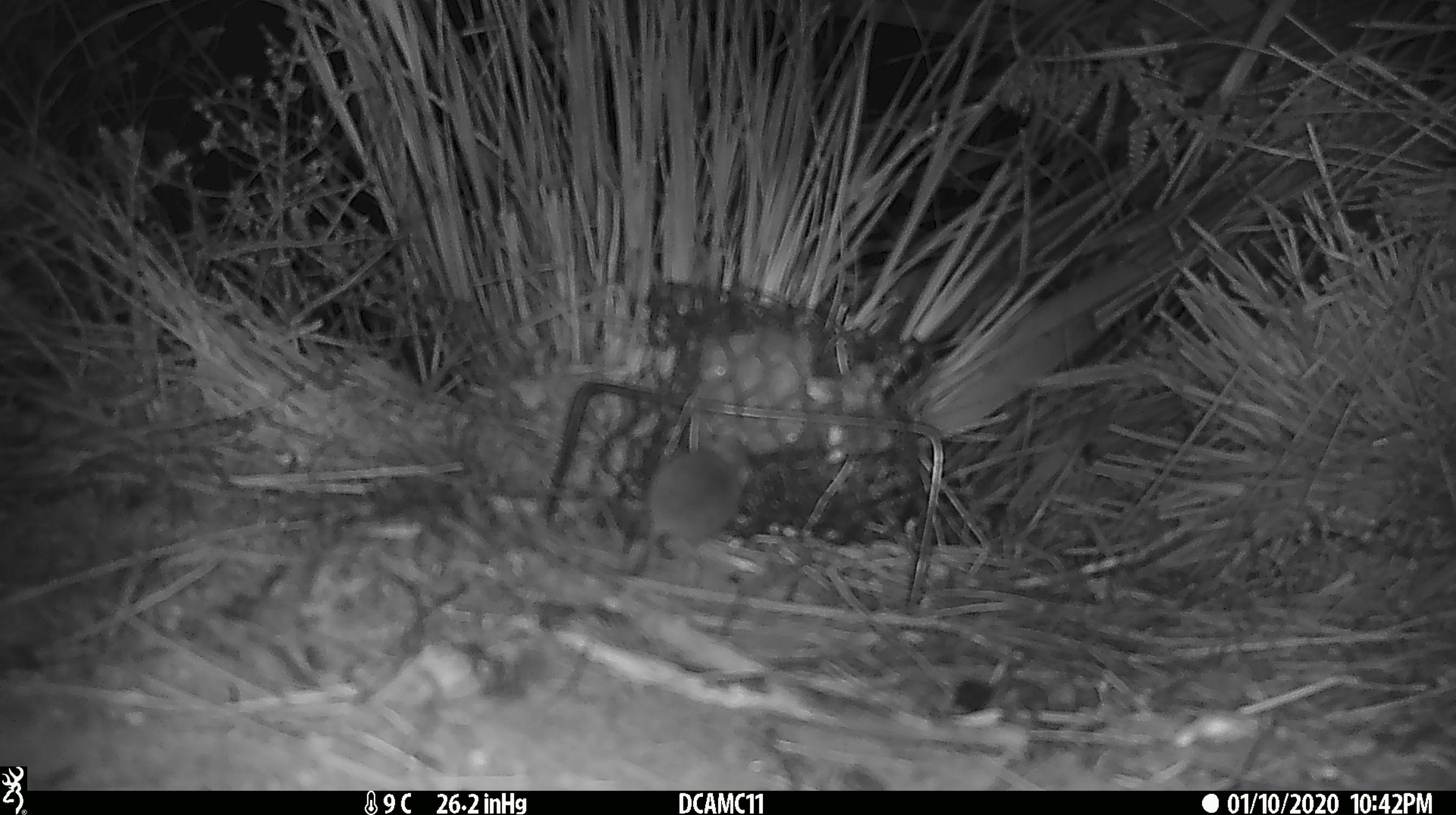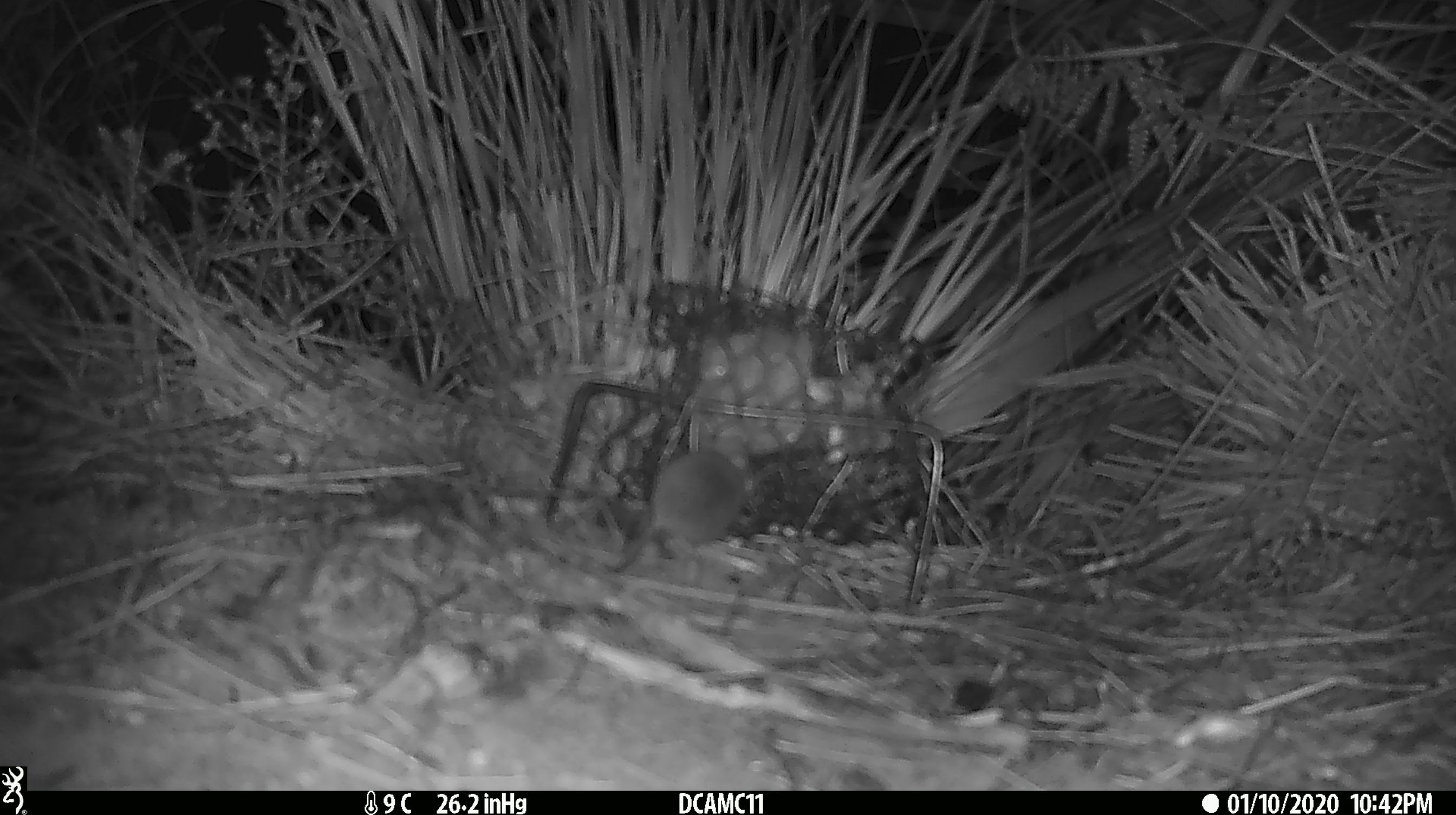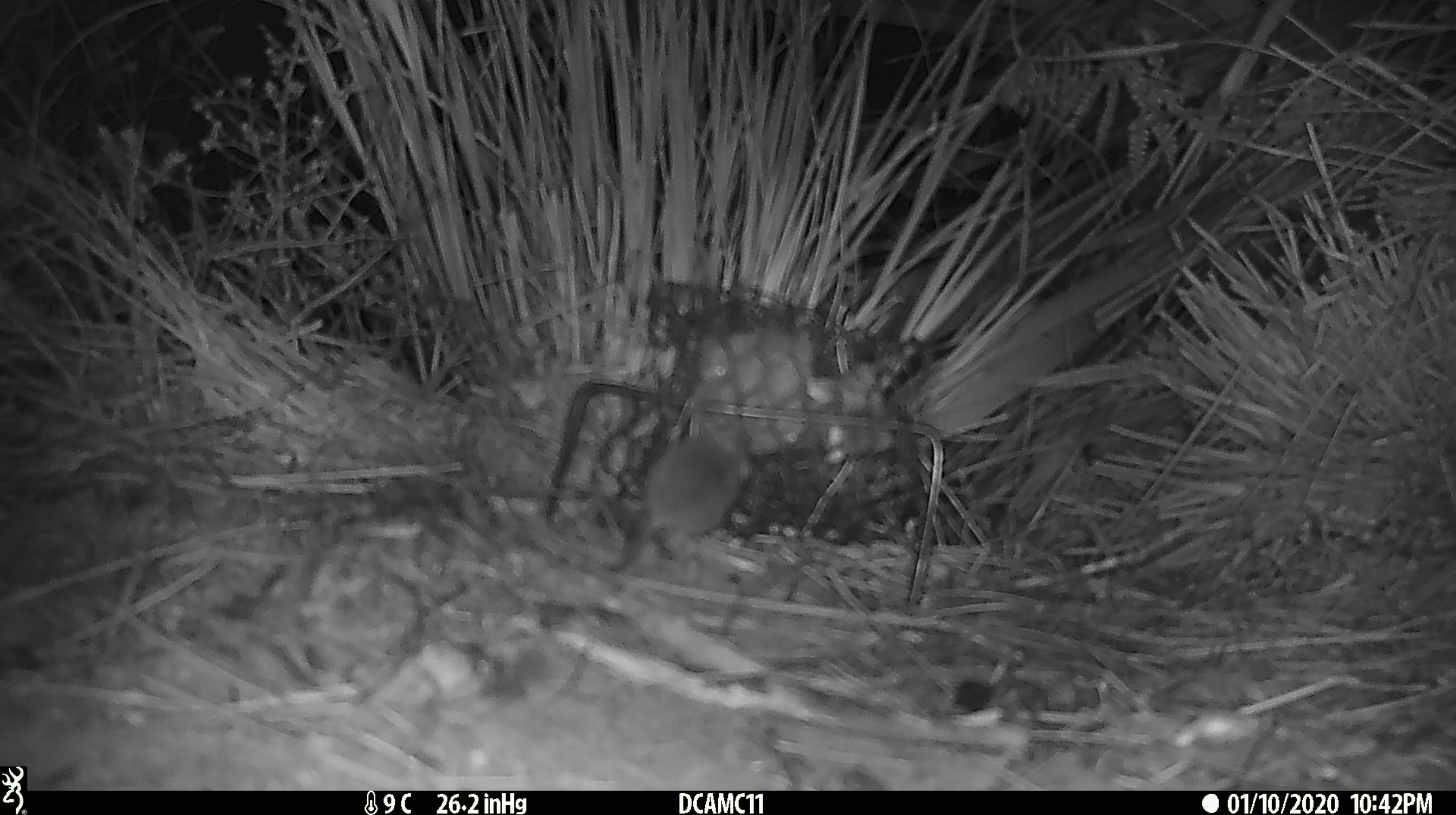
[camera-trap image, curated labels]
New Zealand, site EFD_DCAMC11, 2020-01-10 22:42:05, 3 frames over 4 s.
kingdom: Animalia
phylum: Chordata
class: Mammalia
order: Rodentia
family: Muridae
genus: Mus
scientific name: Mus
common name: mouse